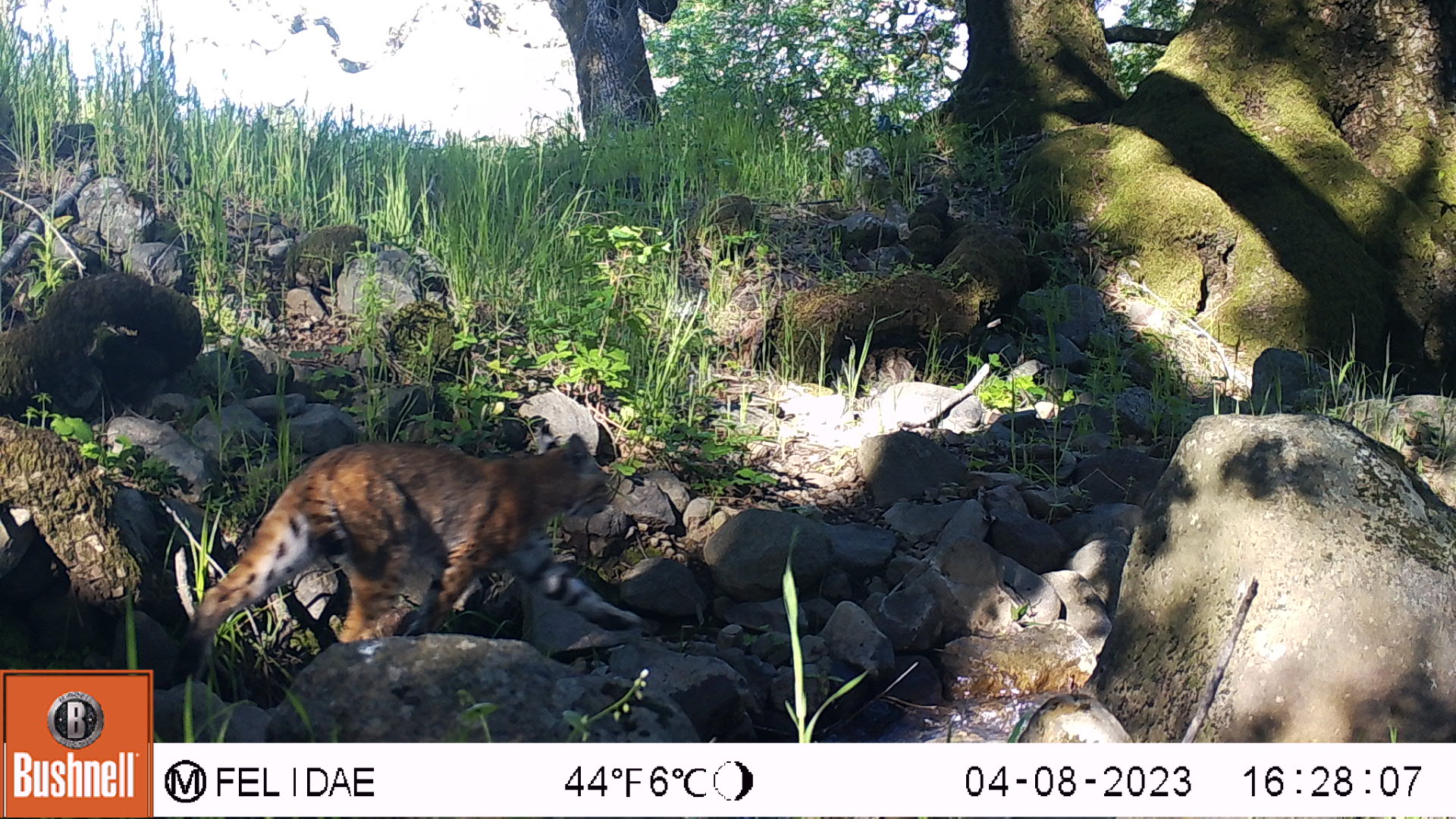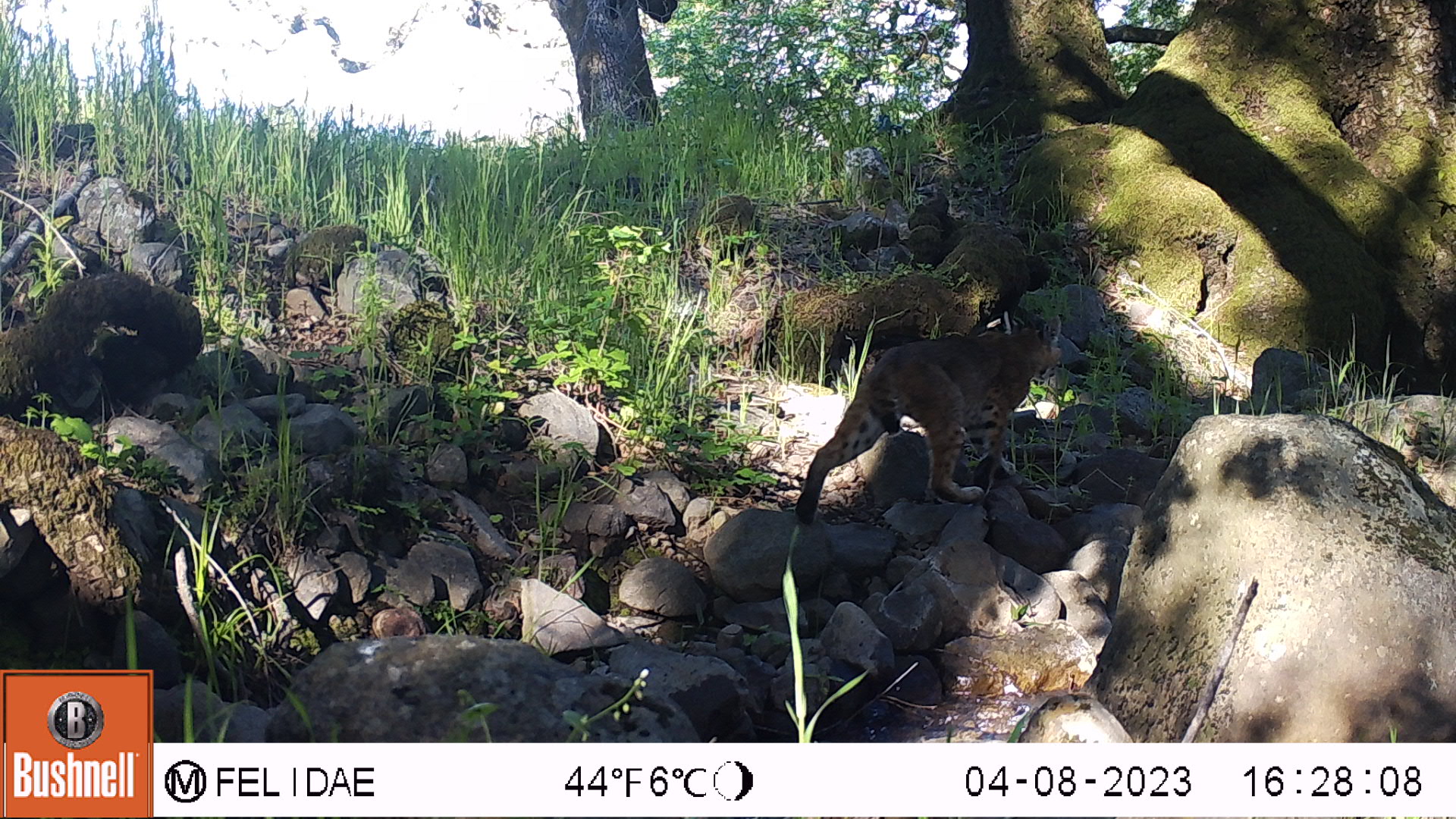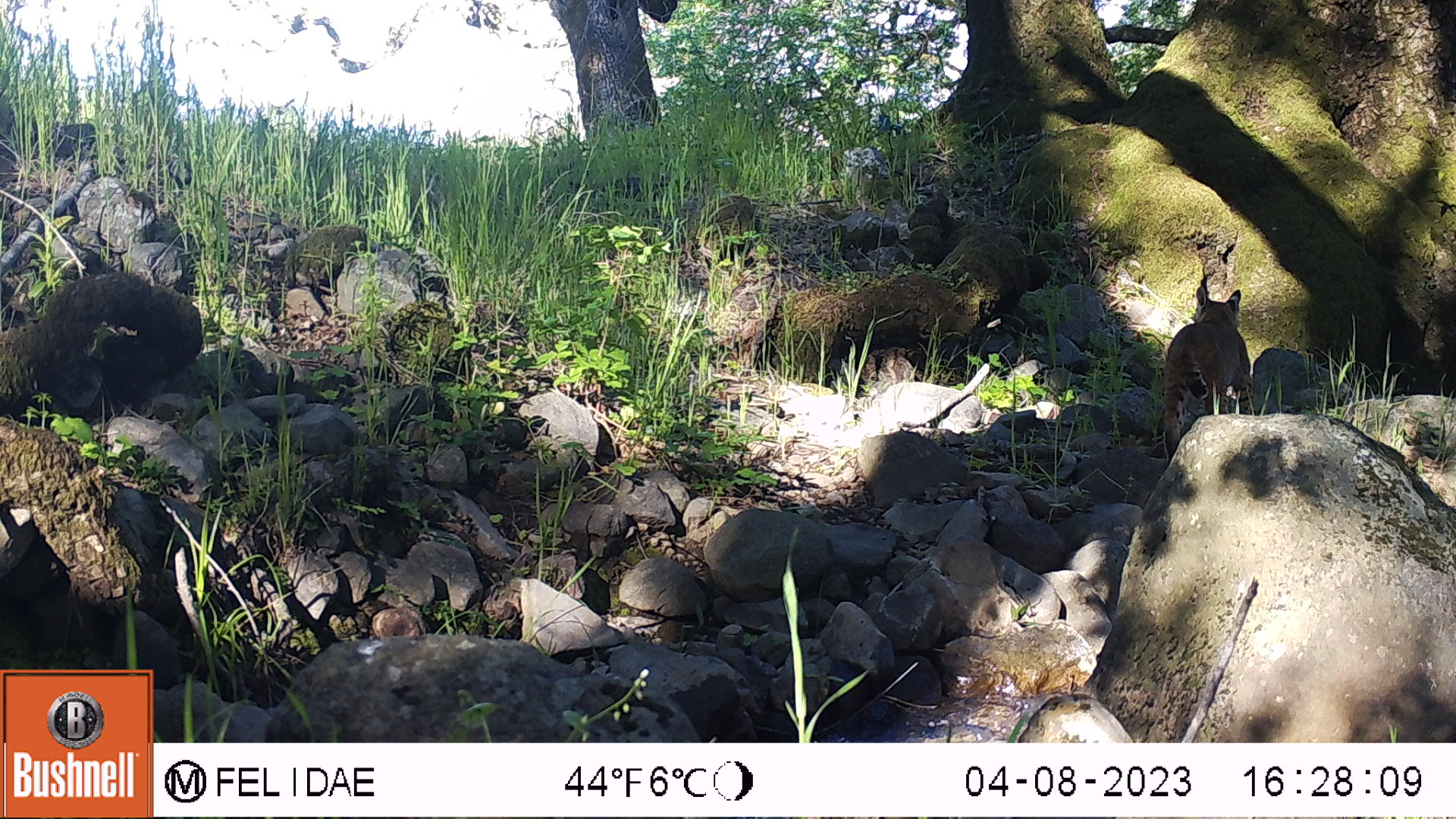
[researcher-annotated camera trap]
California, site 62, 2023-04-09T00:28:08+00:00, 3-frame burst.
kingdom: Animalia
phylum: Chordata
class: Mammalia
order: Carnivora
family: Felidae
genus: Lynx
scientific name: Lynx rufus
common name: bobcat